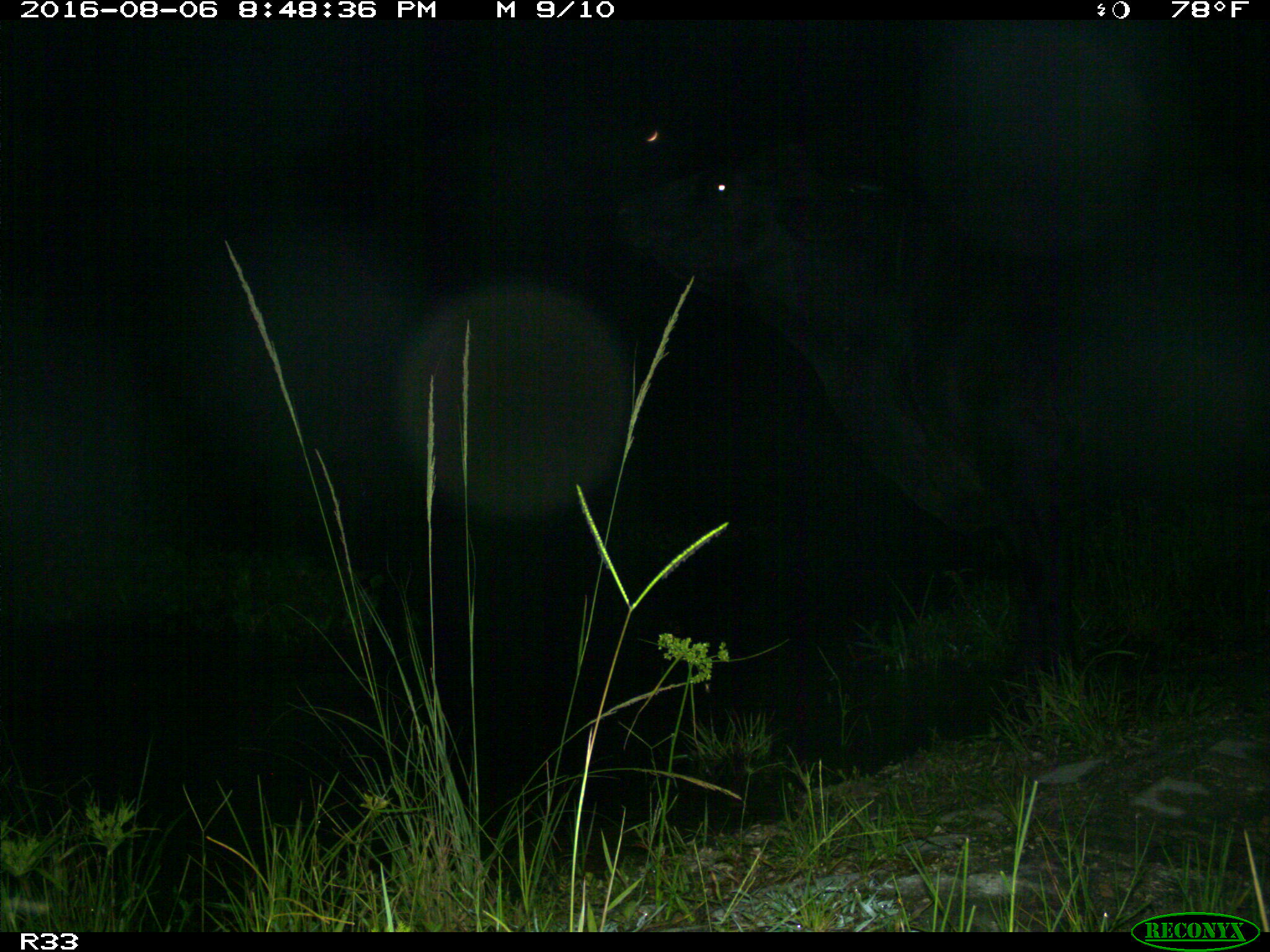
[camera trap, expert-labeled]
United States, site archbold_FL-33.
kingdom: Animalia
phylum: Chordata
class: Mammalia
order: Artiodactyla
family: Bovidae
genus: Bos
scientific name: Bos taurus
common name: domestic cow